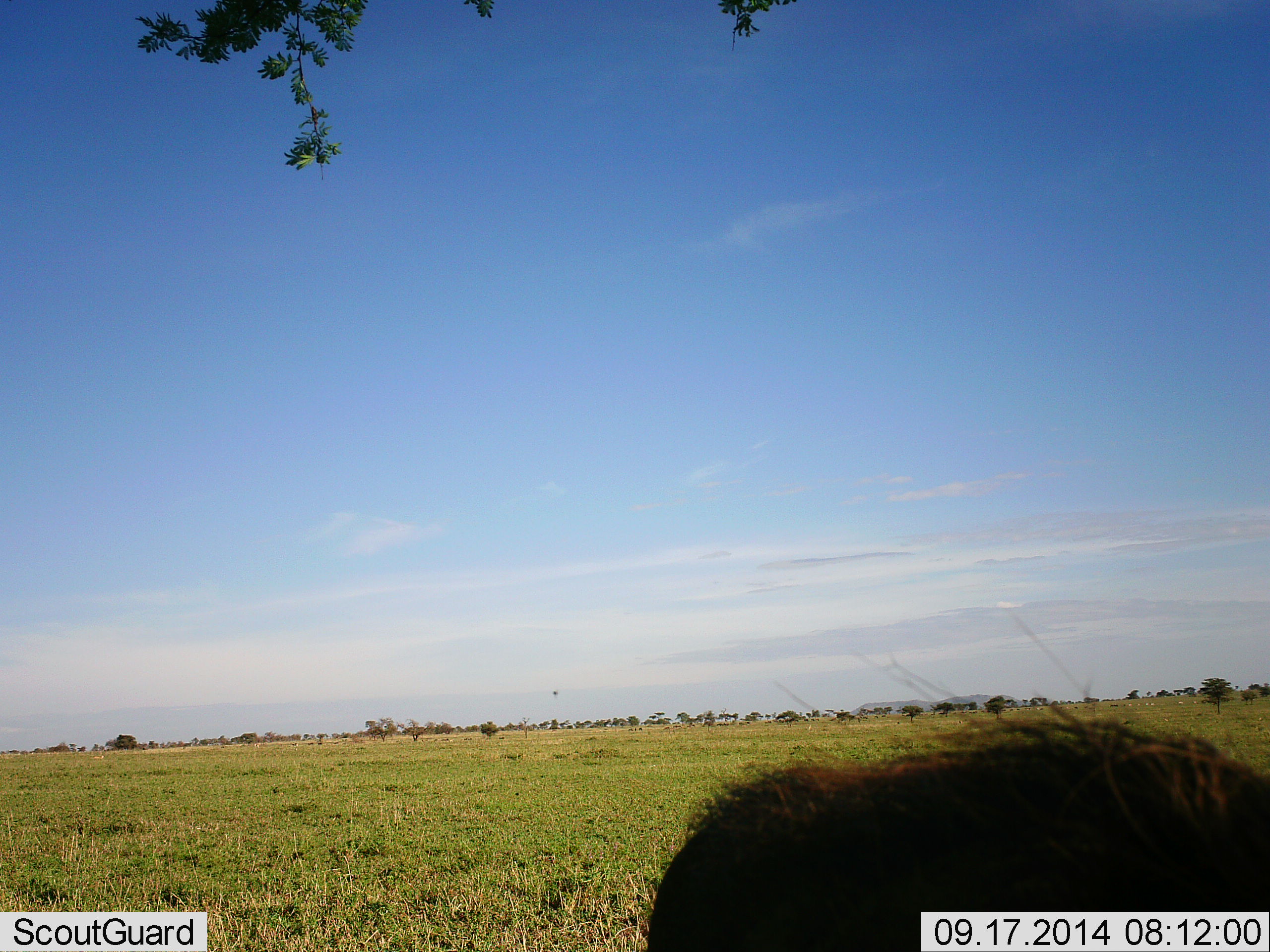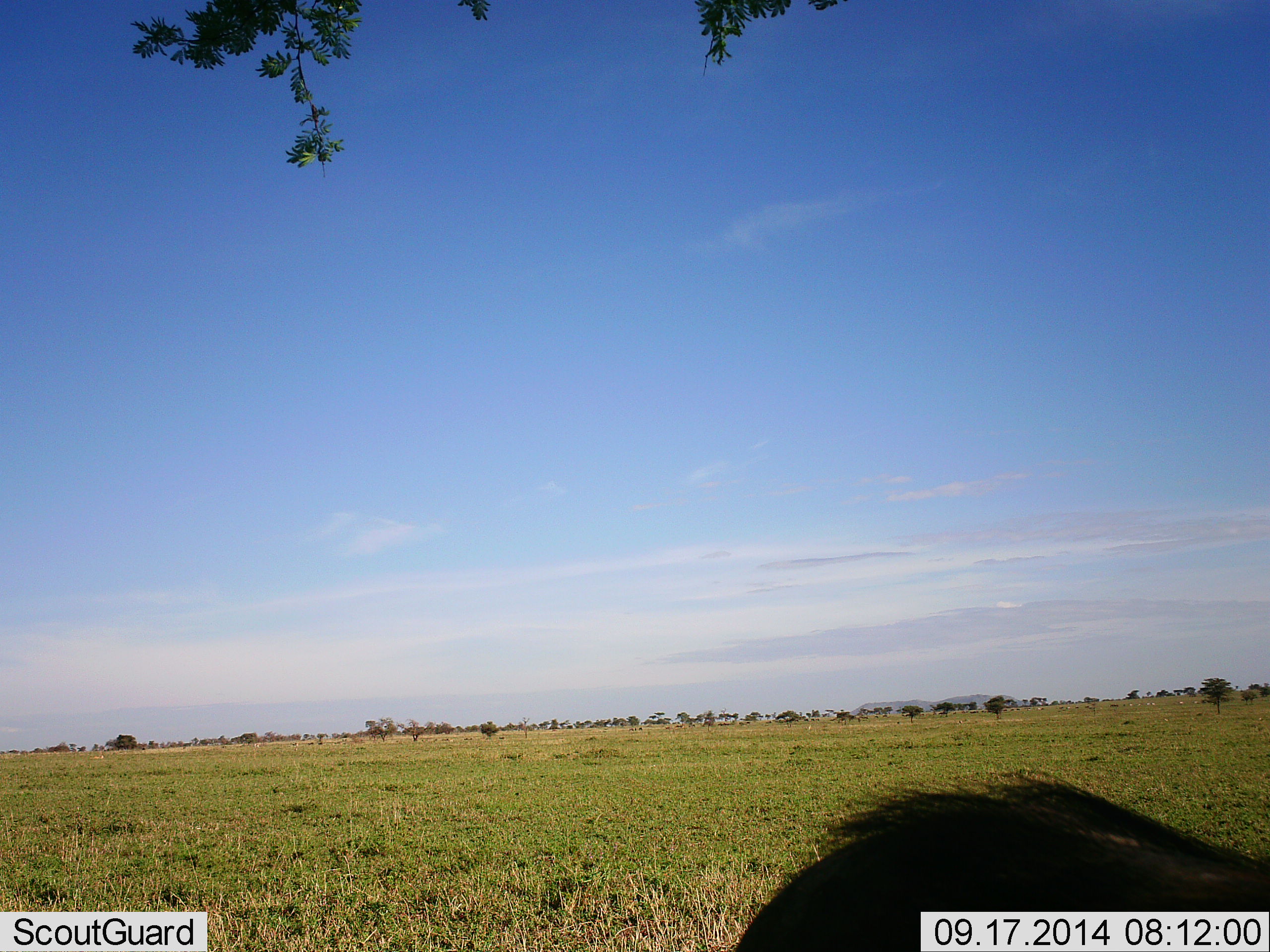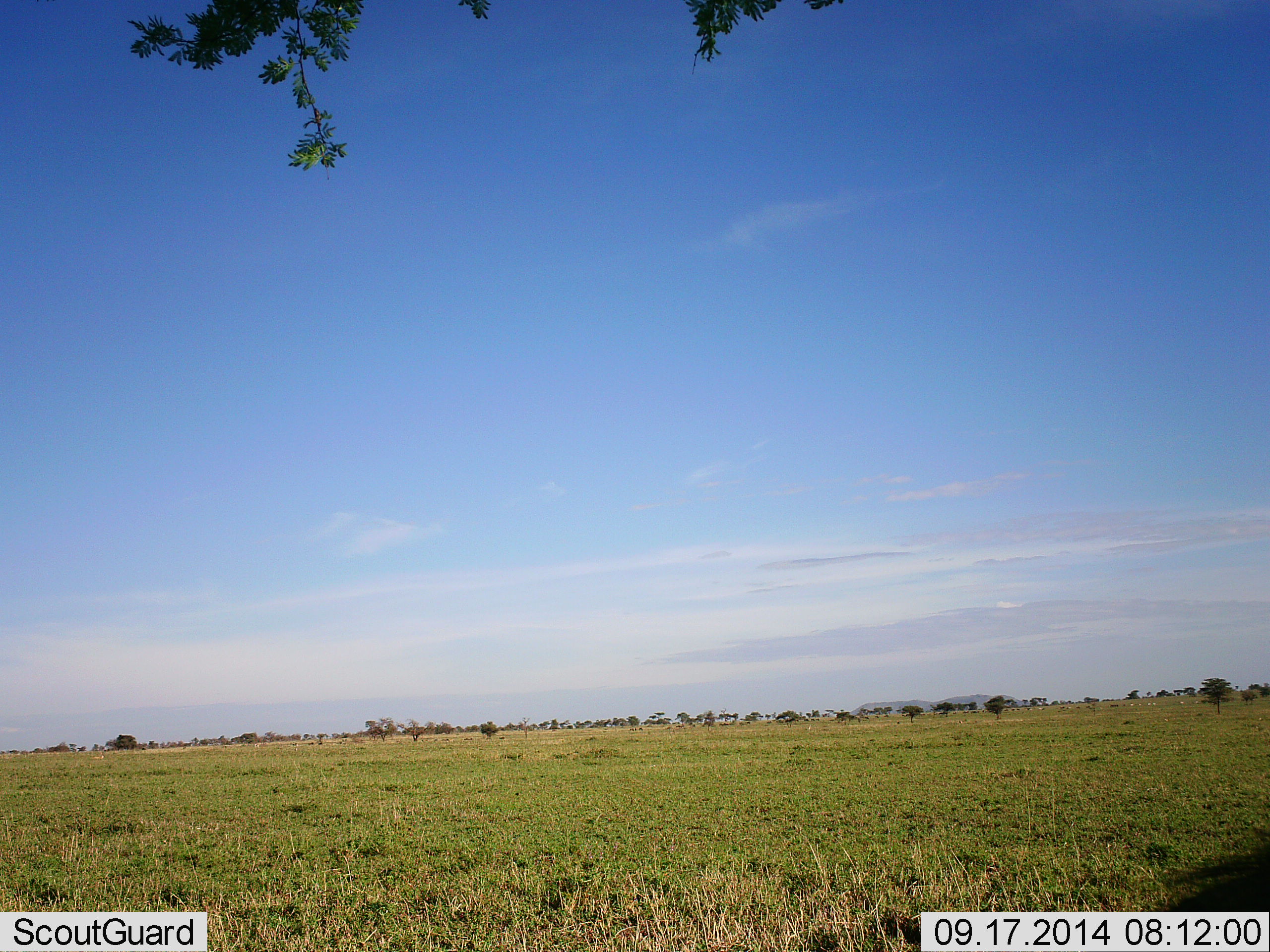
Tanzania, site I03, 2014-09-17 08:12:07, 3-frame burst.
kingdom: Animalia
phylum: Chordata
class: Mammalia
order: Artiodactyla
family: Suidae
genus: Phacochoerus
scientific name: Phacochoerus africanus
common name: warthog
Warthog (Phacochoerus africanus), count 1. Behavior (volunteer vote fractions): standing 9%, resting 0%, moving 91%, interacting 0%. Young present (vote fraction): 0%. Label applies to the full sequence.